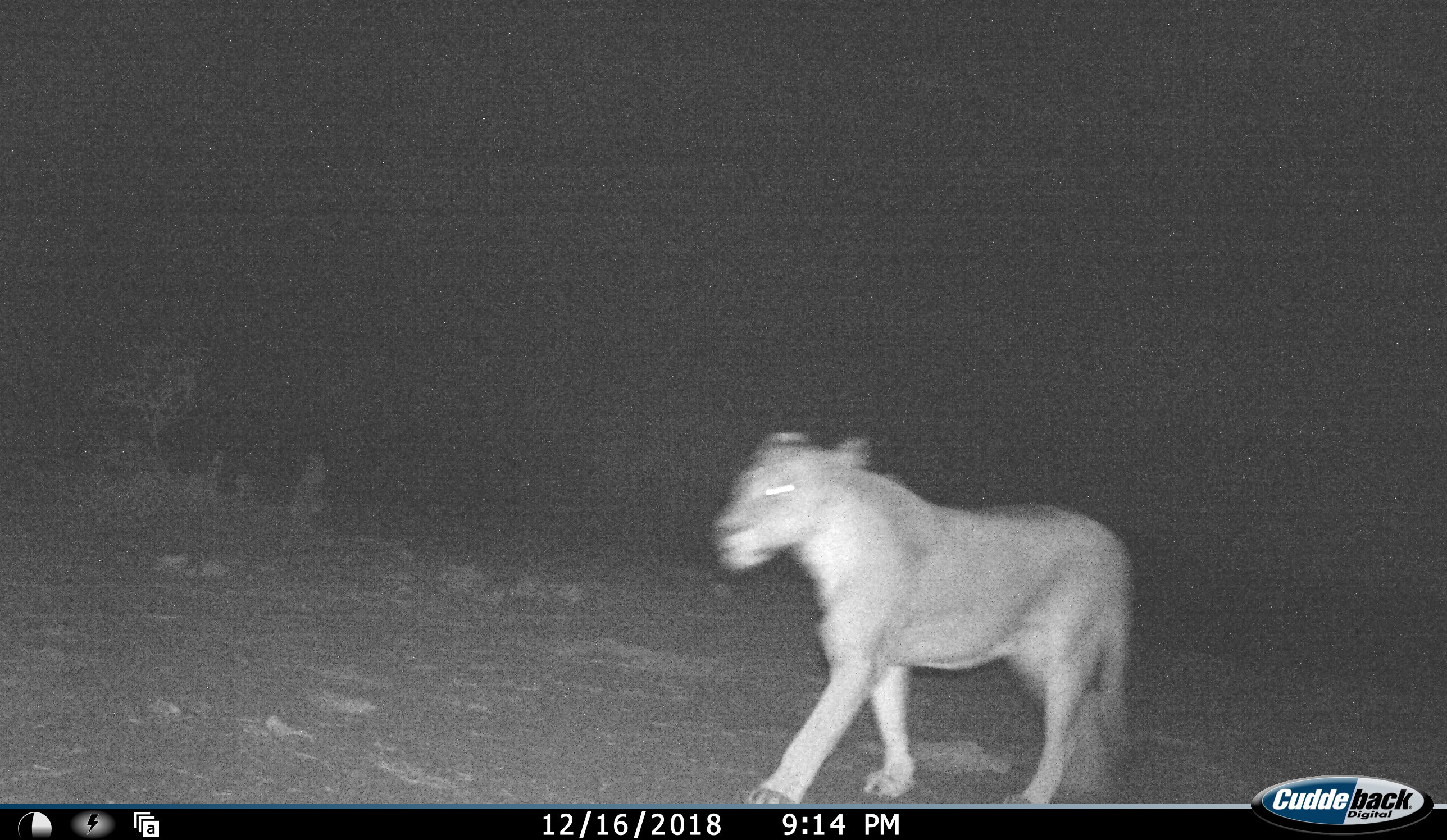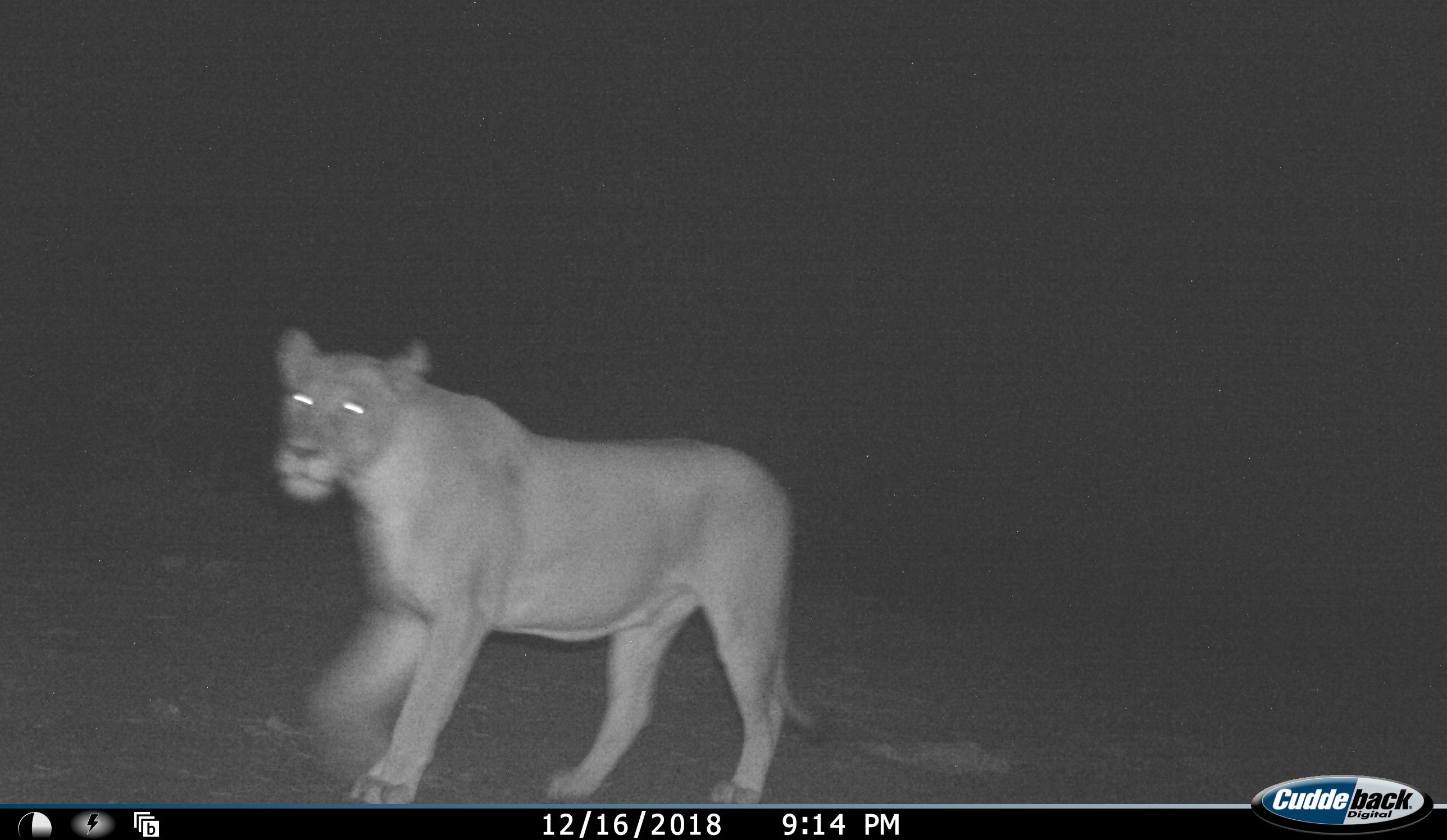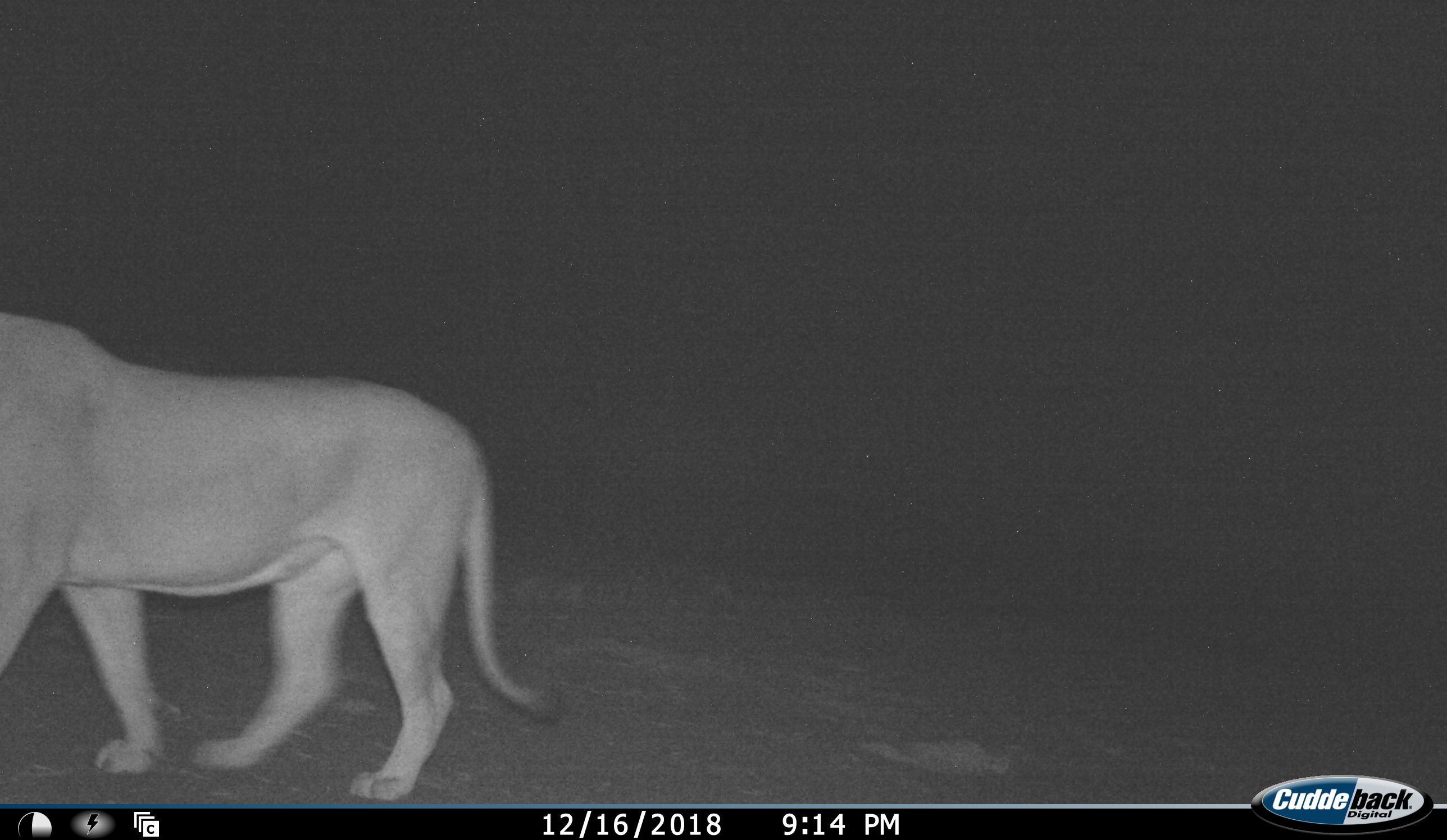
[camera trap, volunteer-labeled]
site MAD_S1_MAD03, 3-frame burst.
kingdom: Animalia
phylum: Chordata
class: Mammalia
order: Carnivora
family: Felidae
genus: Panthera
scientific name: Panthera leo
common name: lion female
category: lionfemale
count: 1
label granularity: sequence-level